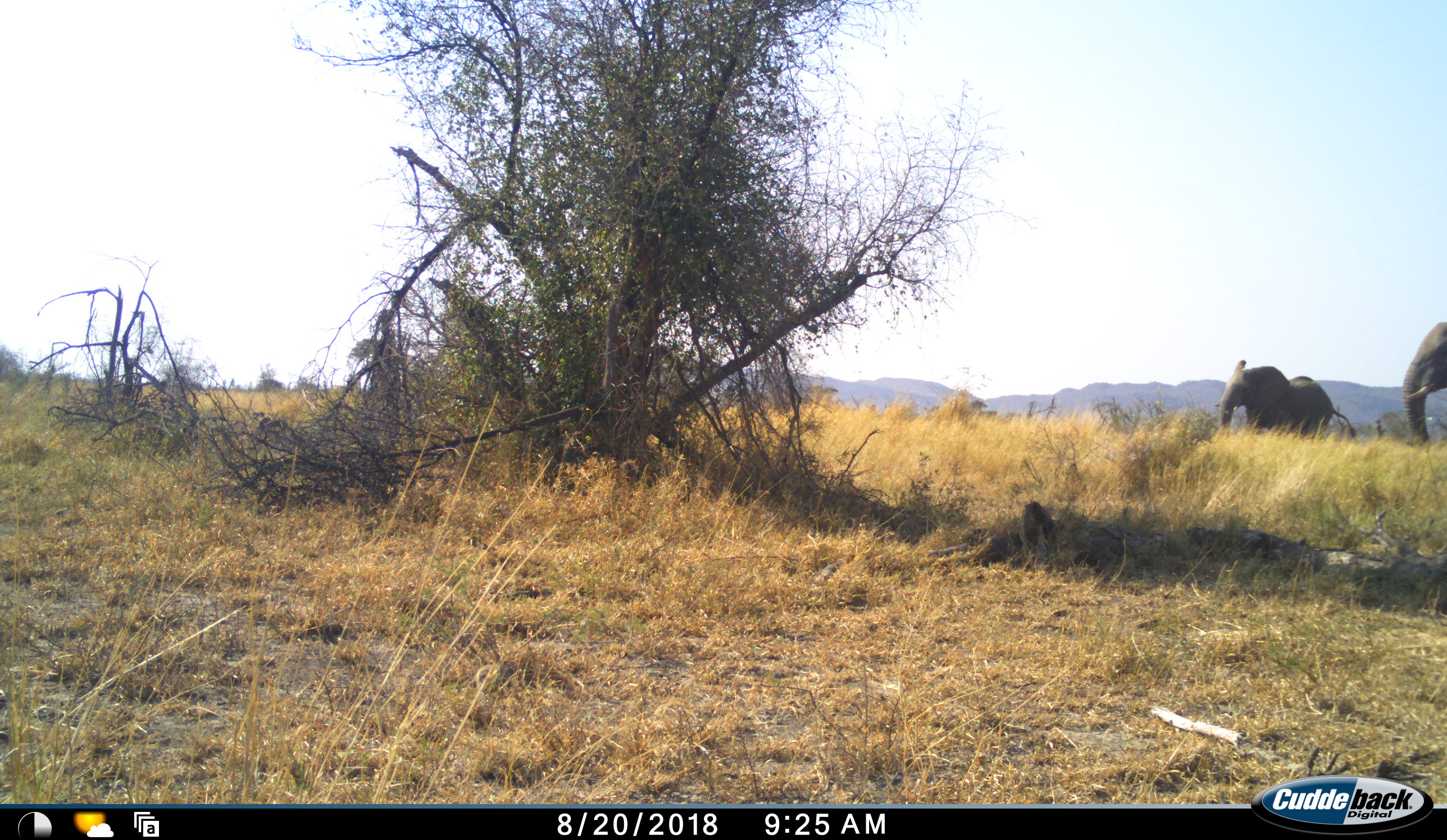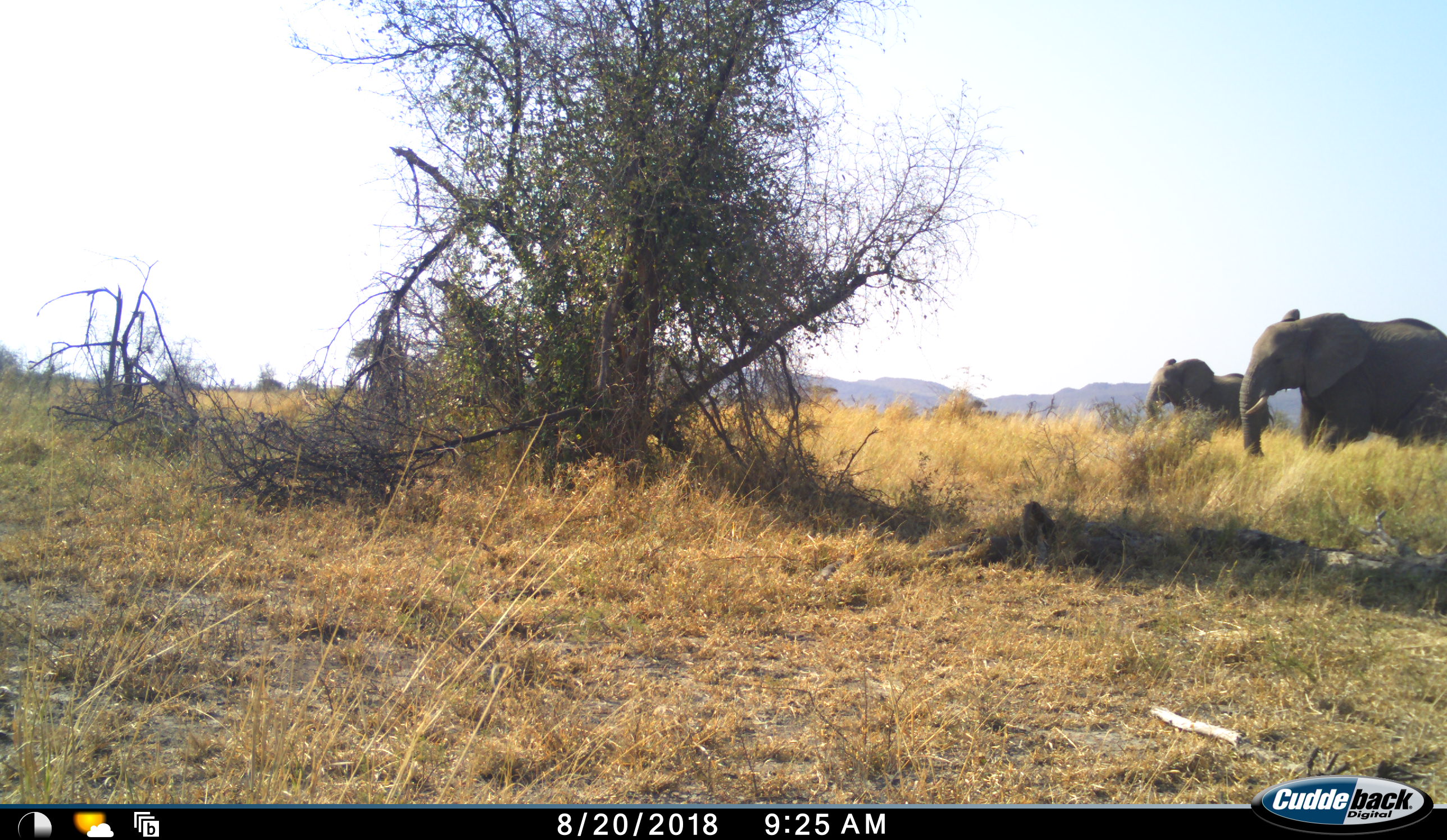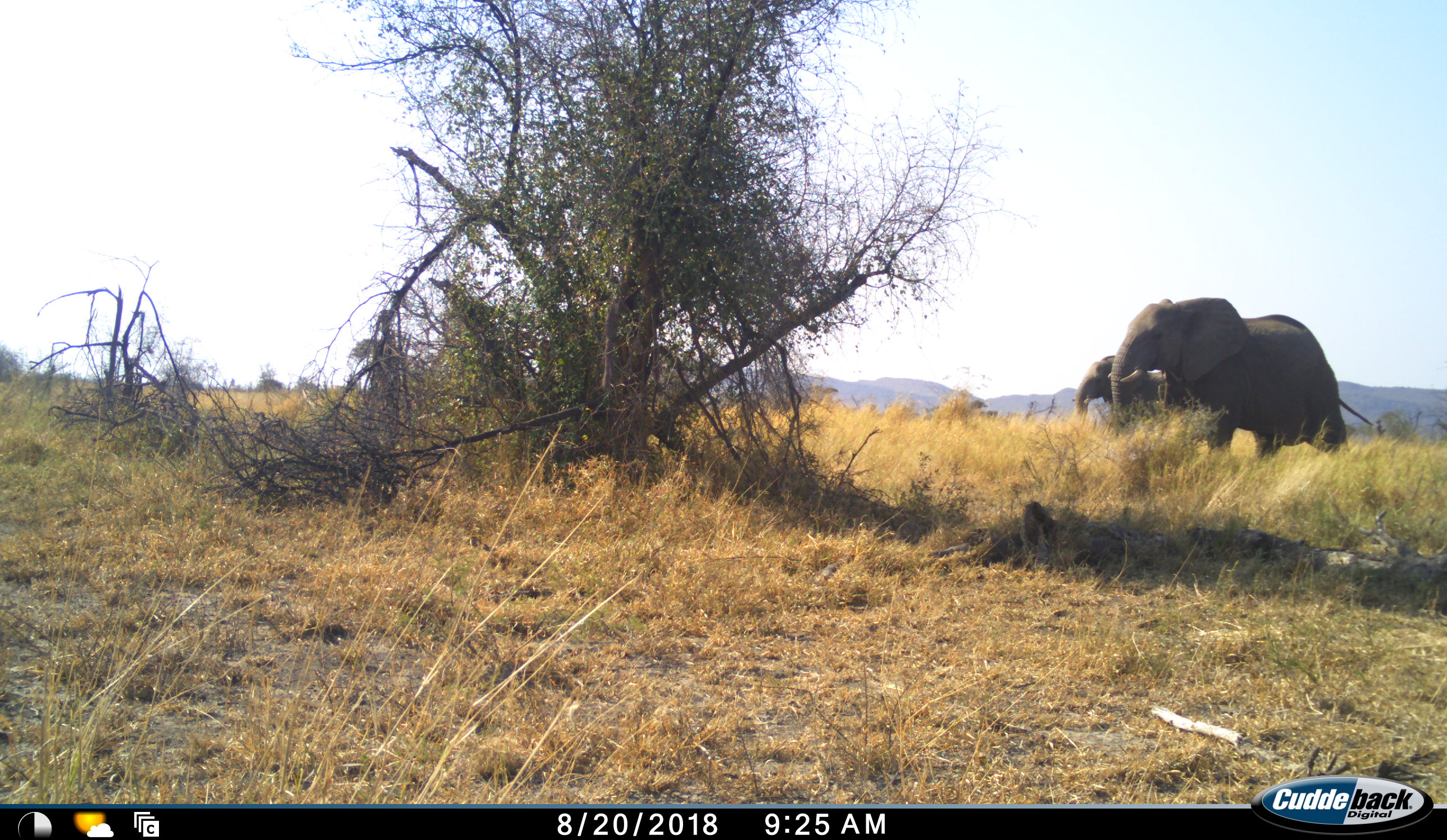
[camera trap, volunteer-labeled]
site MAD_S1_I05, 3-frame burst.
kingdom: Animalia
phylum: Chordata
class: Mammalia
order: Proboscidea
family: Elephantidae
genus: Loxodonta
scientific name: Loxodonta africana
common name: african bush elephant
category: elephant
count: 2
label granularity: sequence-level